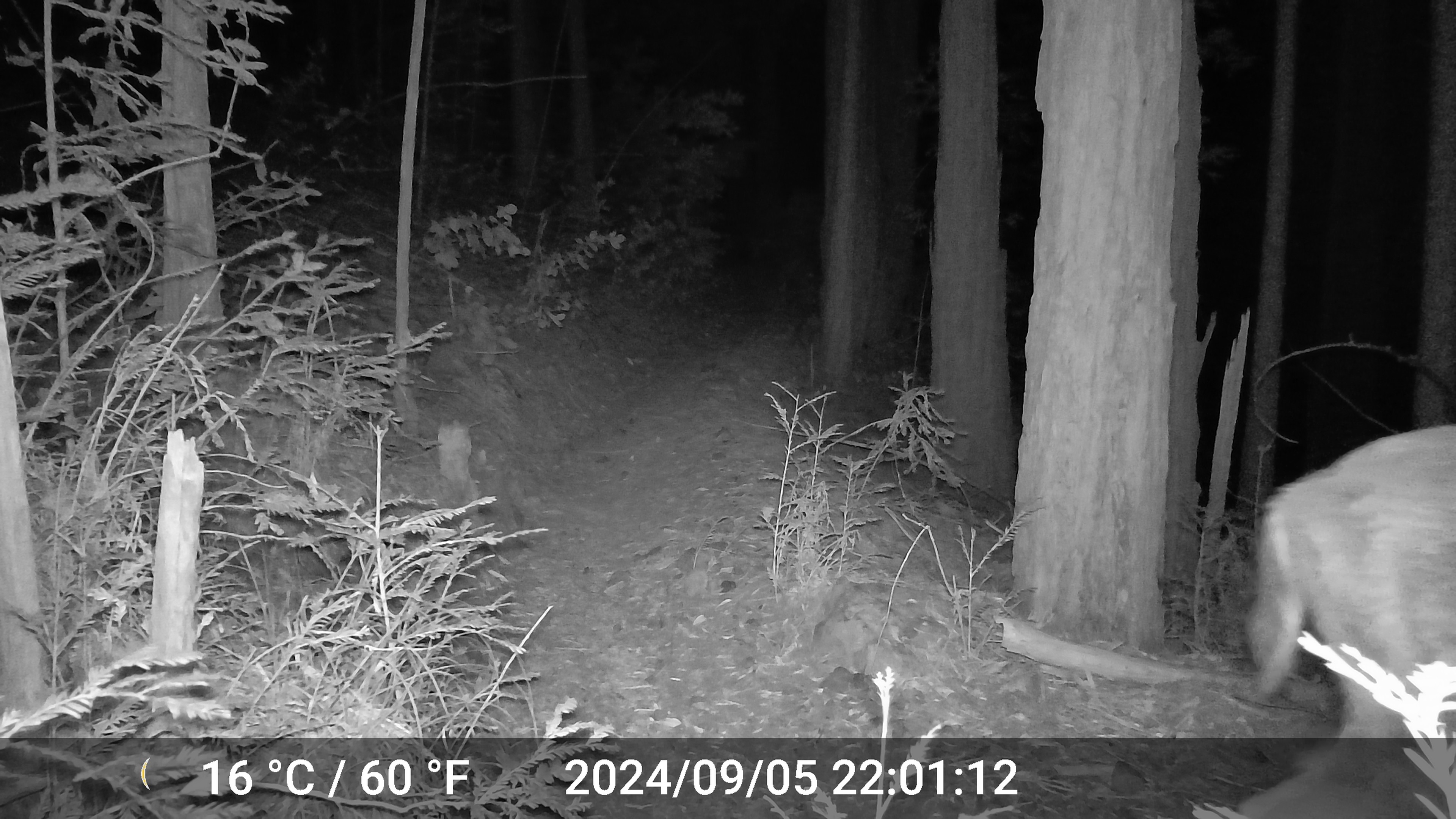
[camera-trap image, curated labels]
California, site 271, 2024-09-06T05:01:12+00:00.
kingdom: Animalia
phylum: Chordata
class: Mammalia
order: Artiodactyla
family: Cervidae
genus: Odocoileus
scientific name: Odocoileus hemionus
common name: mule deer